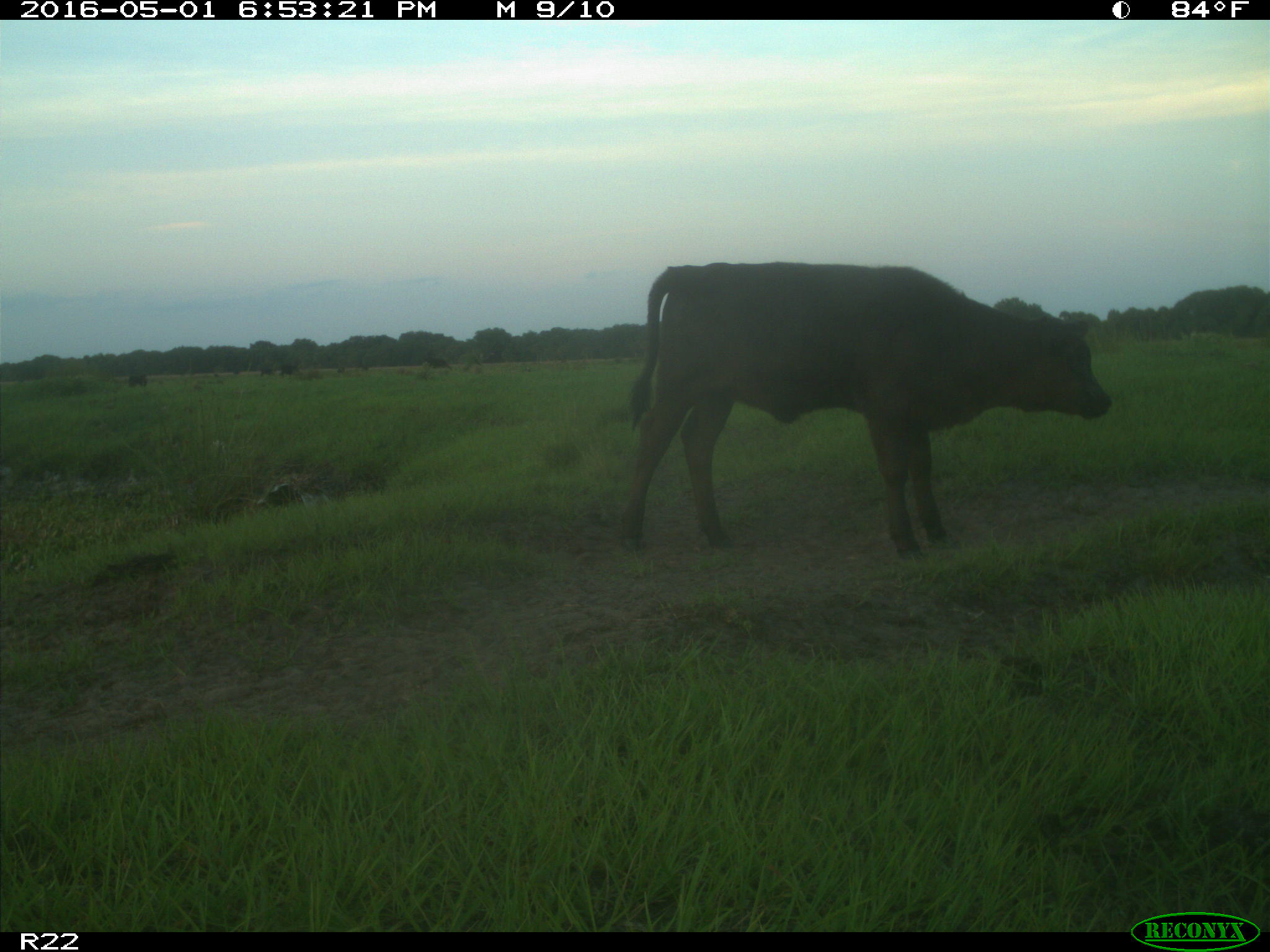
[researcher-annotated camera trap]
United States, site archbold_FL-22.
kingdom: Animalia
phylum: Chordata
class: Mammalia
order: Artiodactyla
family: Bovidae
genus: Bos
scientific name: Bos taurus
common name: domestic cow